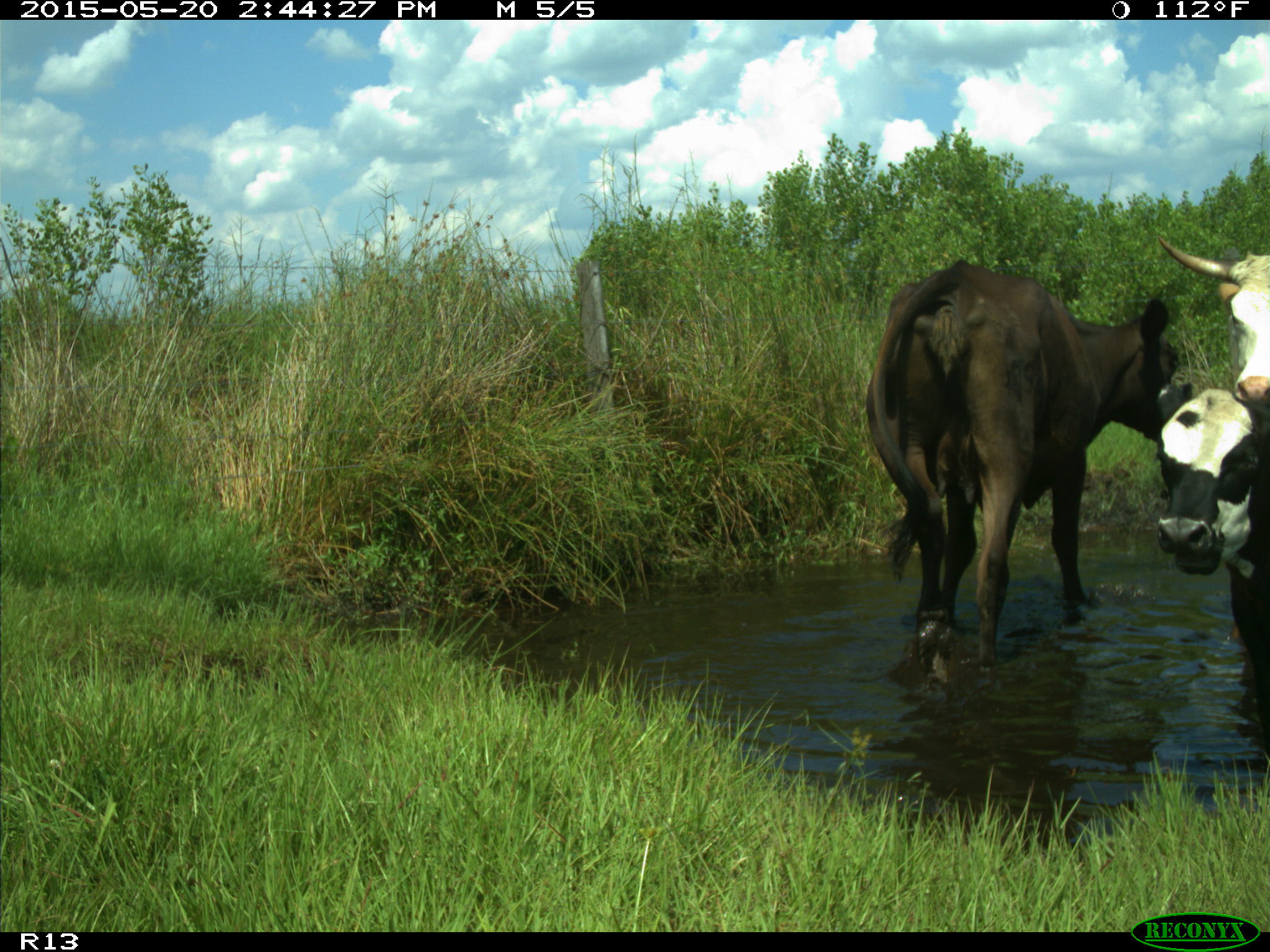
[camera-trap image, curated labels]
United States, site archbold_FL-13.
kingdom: Animalia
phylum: Chordata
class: Mammalia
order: Artiodactyla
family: Bovidae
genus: Bos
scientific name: Bos taurus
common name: domestic cow